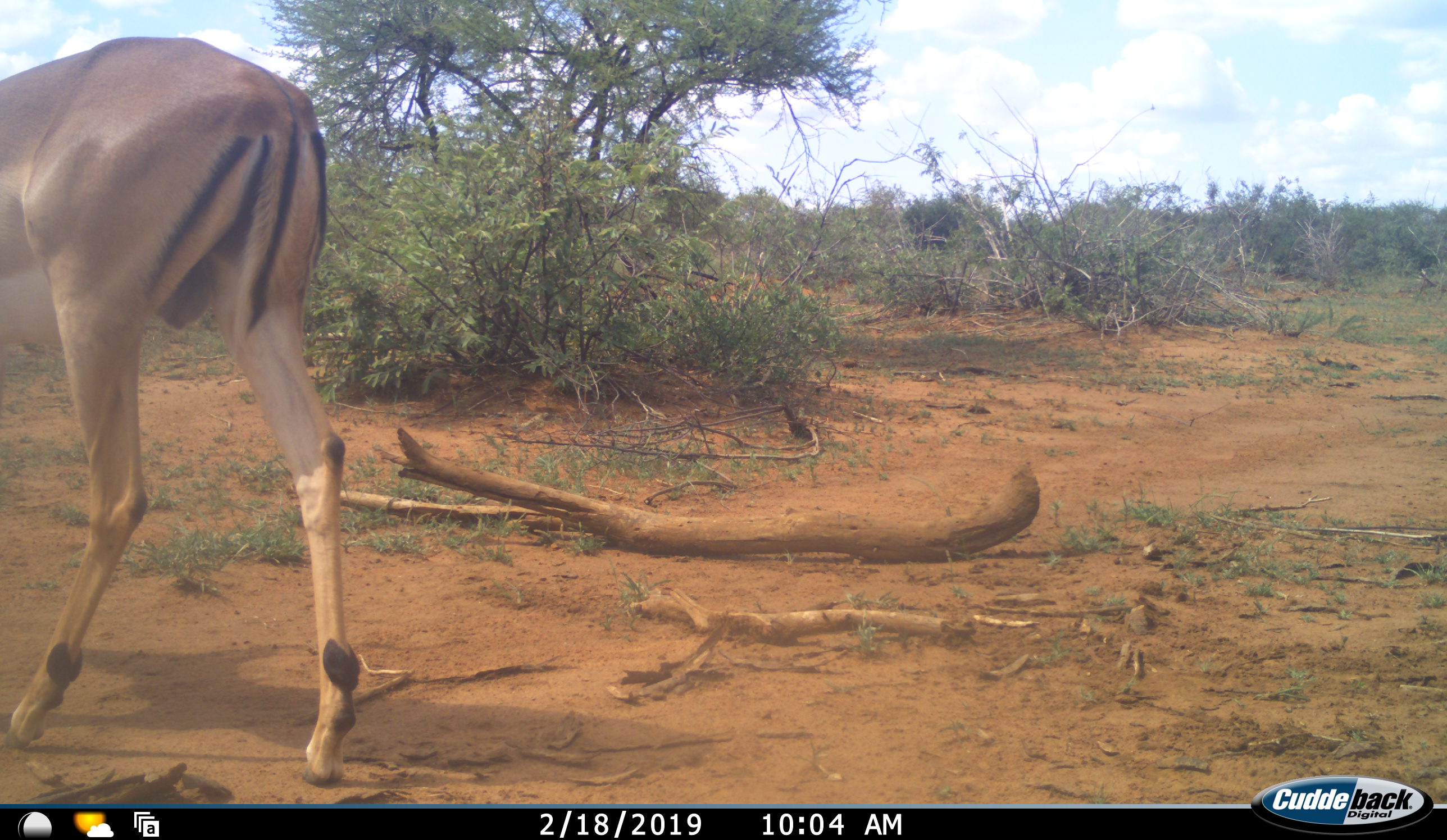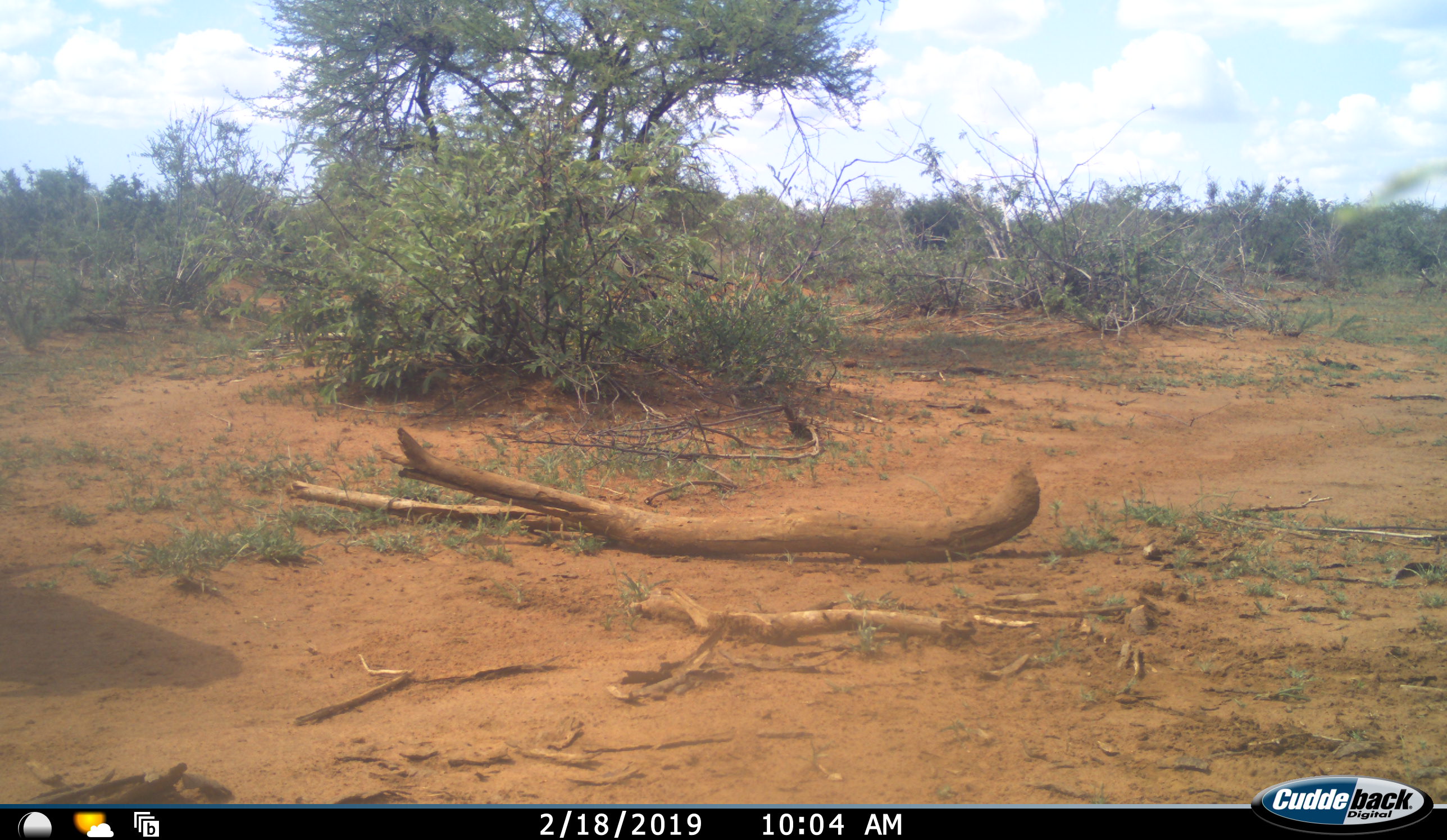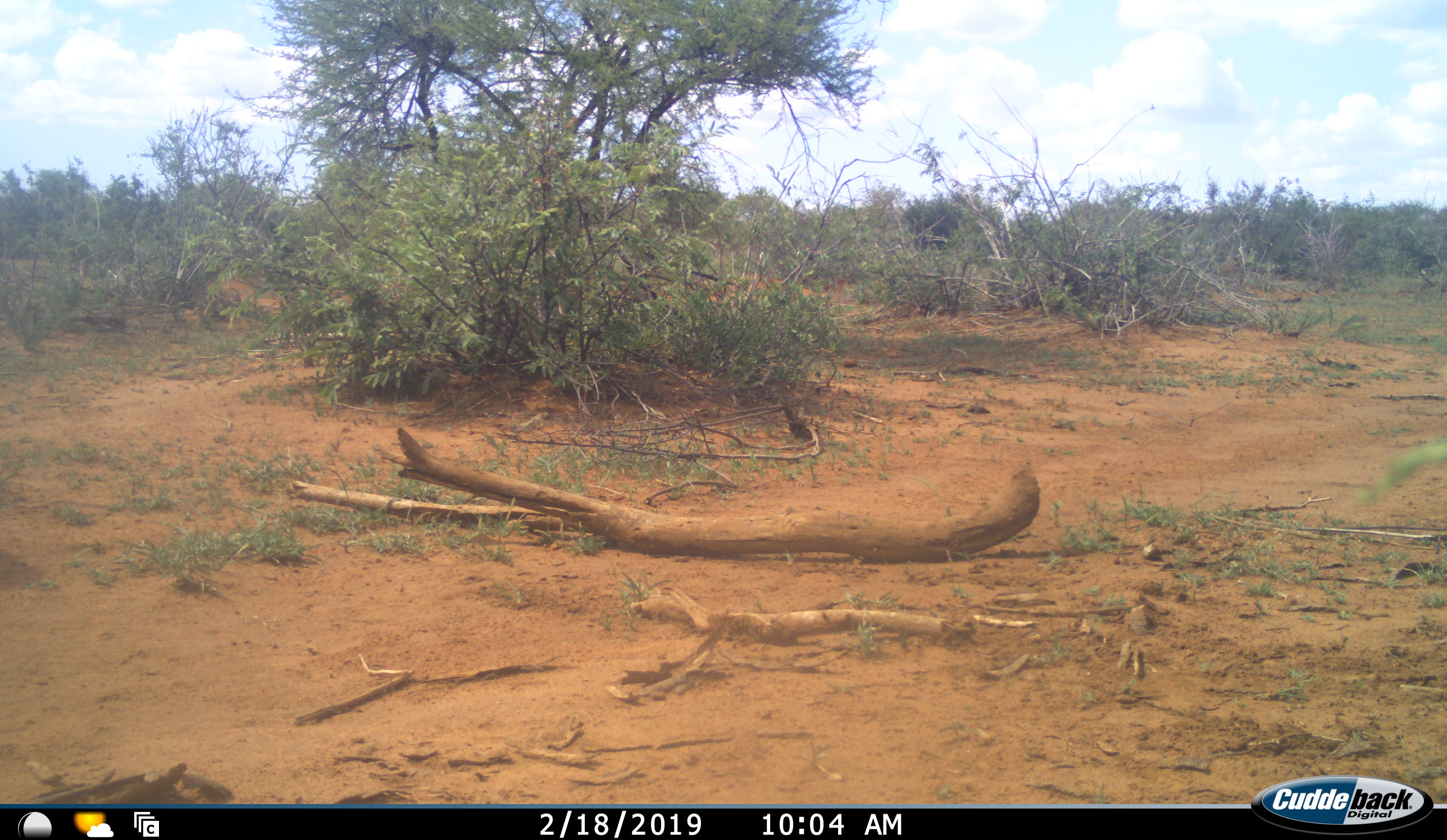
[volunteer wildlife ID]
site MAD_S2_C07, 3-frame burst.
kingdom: Animalia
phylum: Chordata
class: Mammalia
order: Artiodactyla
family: Bovidae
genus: Aepyceros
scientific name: Aepyceros melampus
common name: impala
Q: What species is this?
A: Impala (Aepyceros melampus).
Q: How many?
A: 1.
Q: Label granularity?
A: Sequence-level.